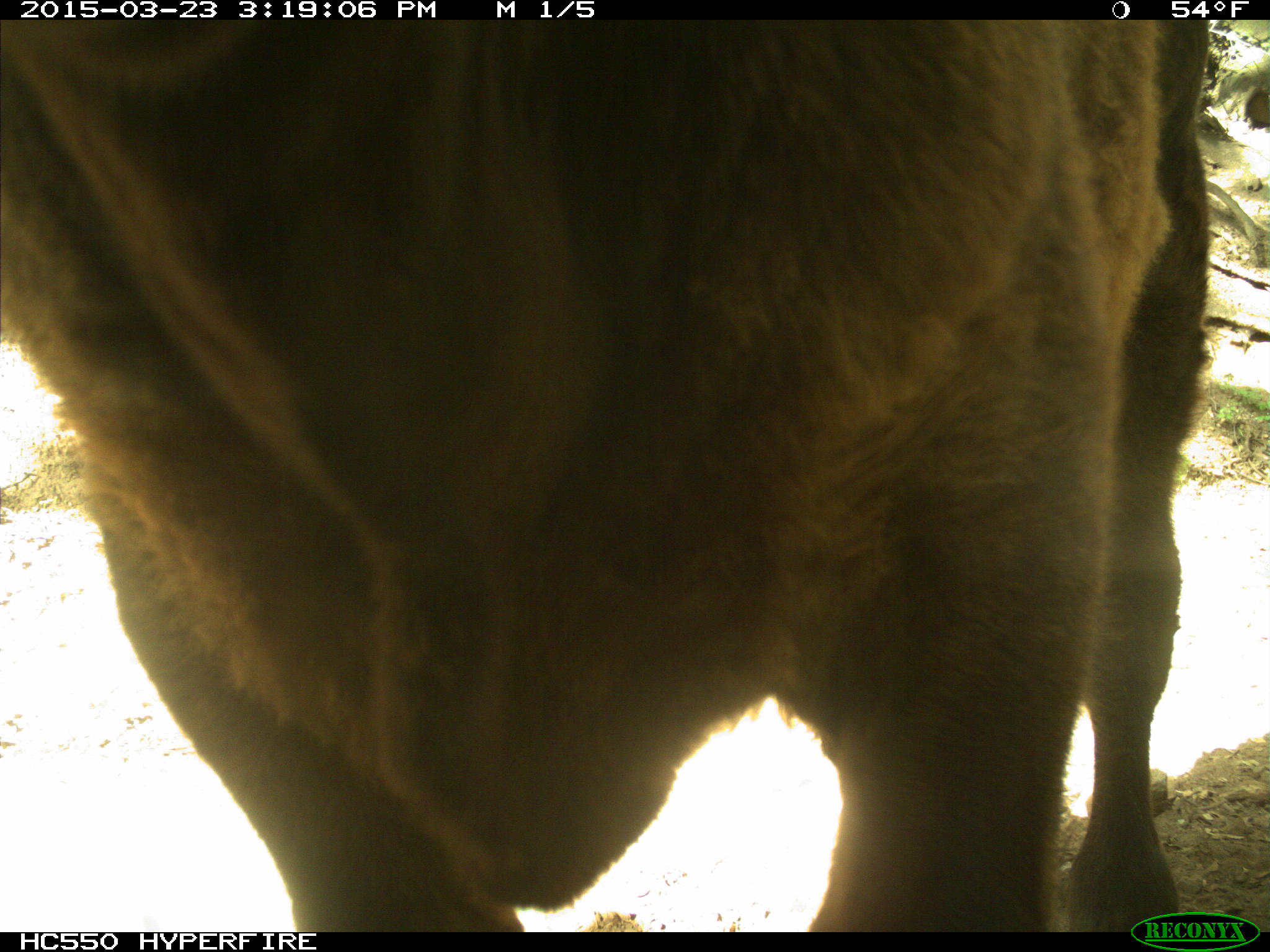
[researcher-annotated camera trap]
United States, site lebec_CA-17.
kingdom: Animalia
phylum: Chordata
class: Mammalia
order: Artiodactyla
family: Bovidae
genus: Bos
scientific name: Bos taurus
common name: domestic cow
Bos taurus (domestic cow).